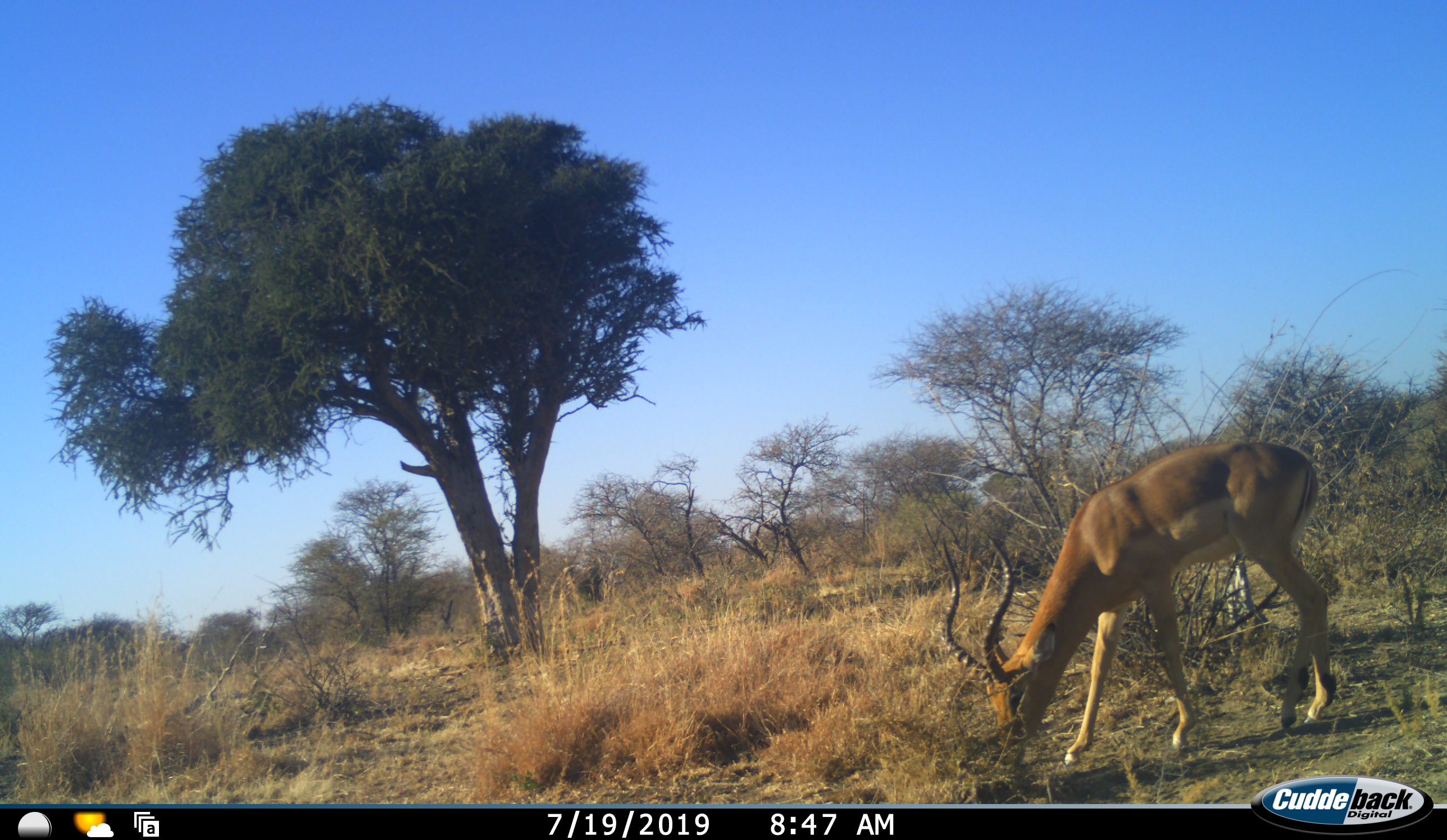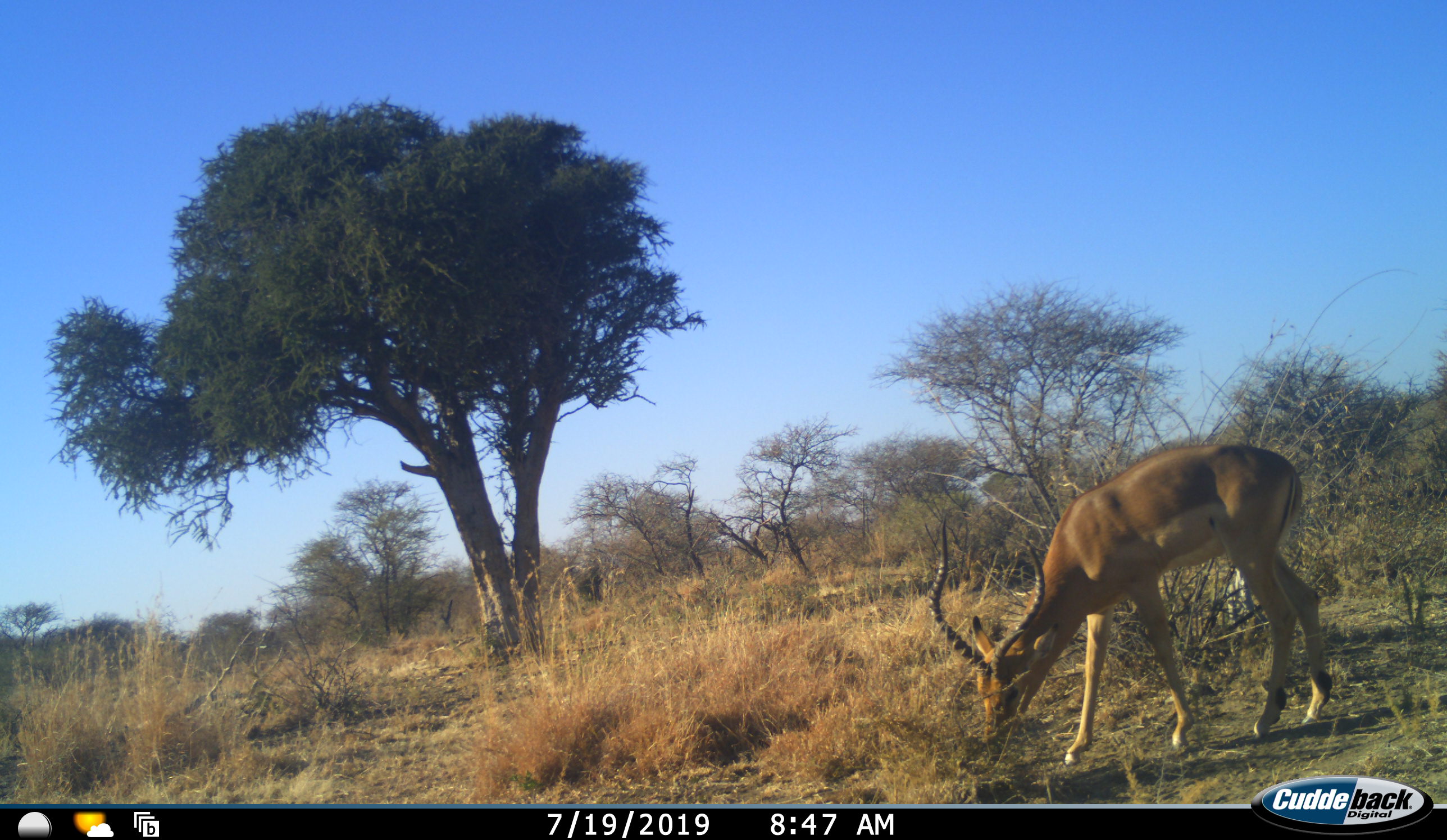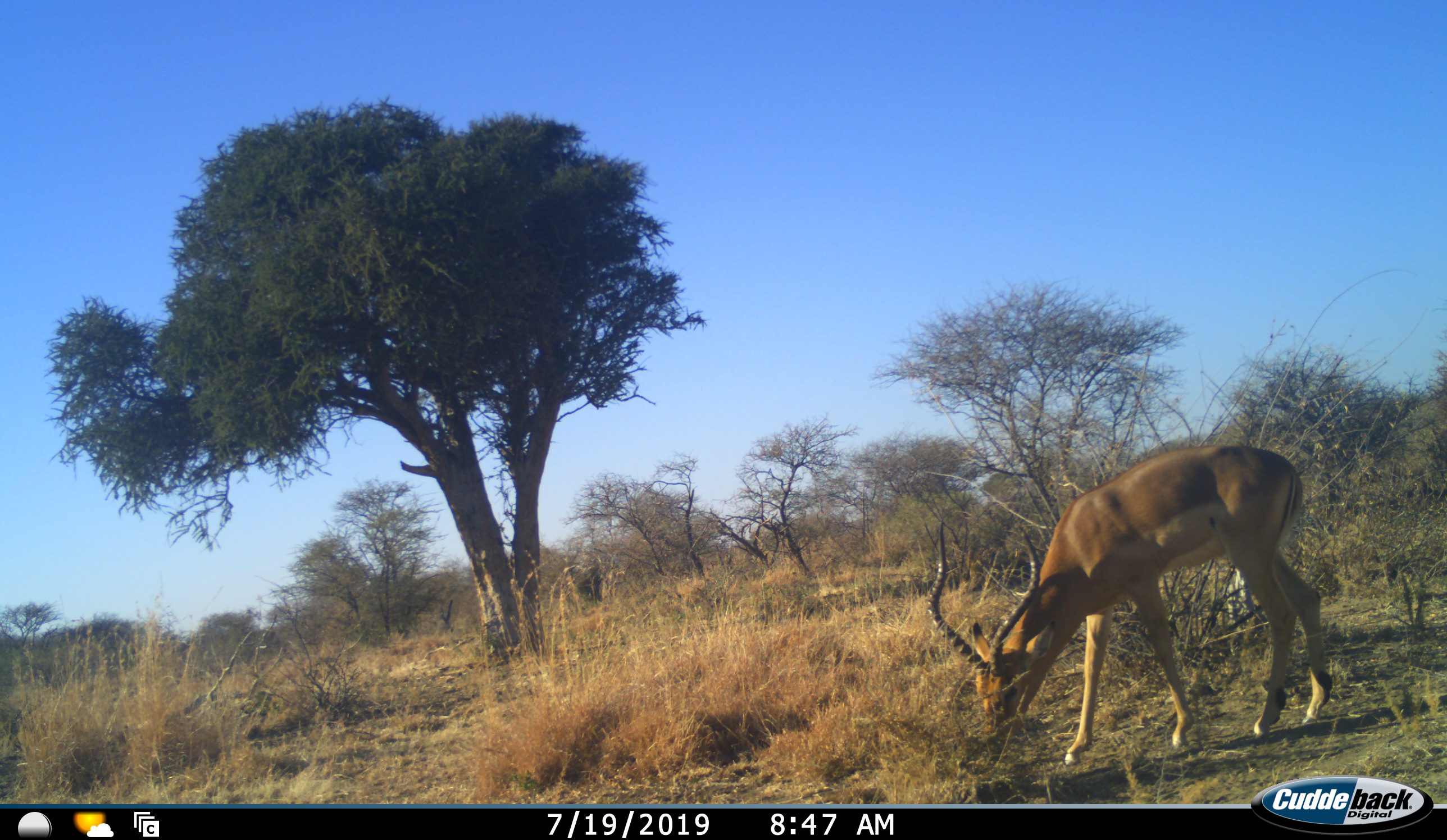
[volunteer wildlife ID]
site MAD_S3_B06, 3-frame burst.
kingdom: Animalia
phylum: Chordata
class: Mammalia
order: Artiodactyla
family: Bovidae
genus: Aepyceros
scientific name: Aepyceros melampus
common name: impala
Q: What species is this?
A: Impala (Aepyceros melampus).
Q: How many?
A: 1.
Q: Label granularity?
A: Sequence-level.